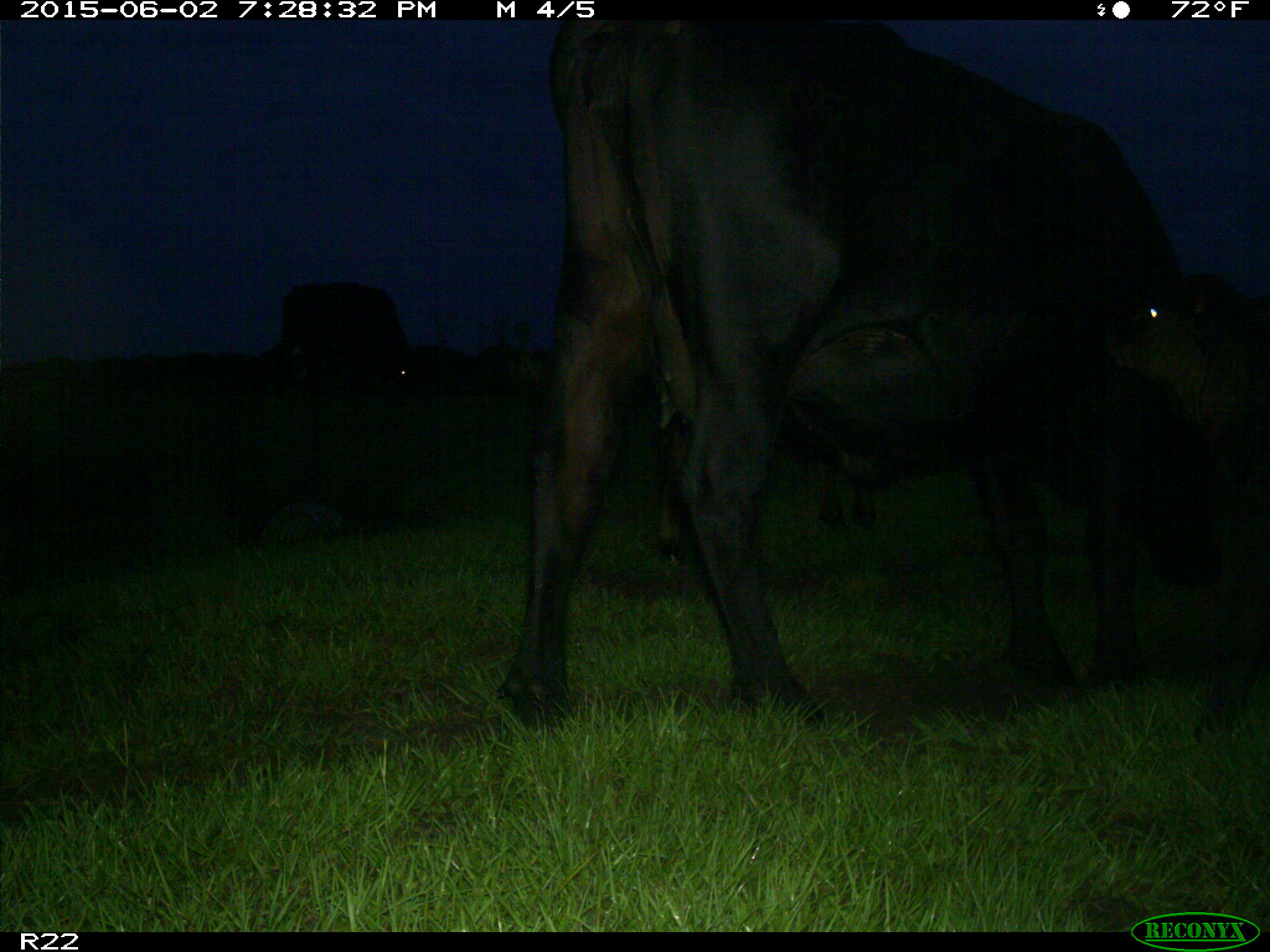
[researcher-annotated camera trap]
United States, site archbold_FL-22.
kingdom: Animalia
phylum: Chordata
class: Mammalia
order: Artiodactyla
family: Bovidae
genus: Bos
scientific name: Bos taurus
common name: domestic cow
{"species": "Bos taurus (domestic cow)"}